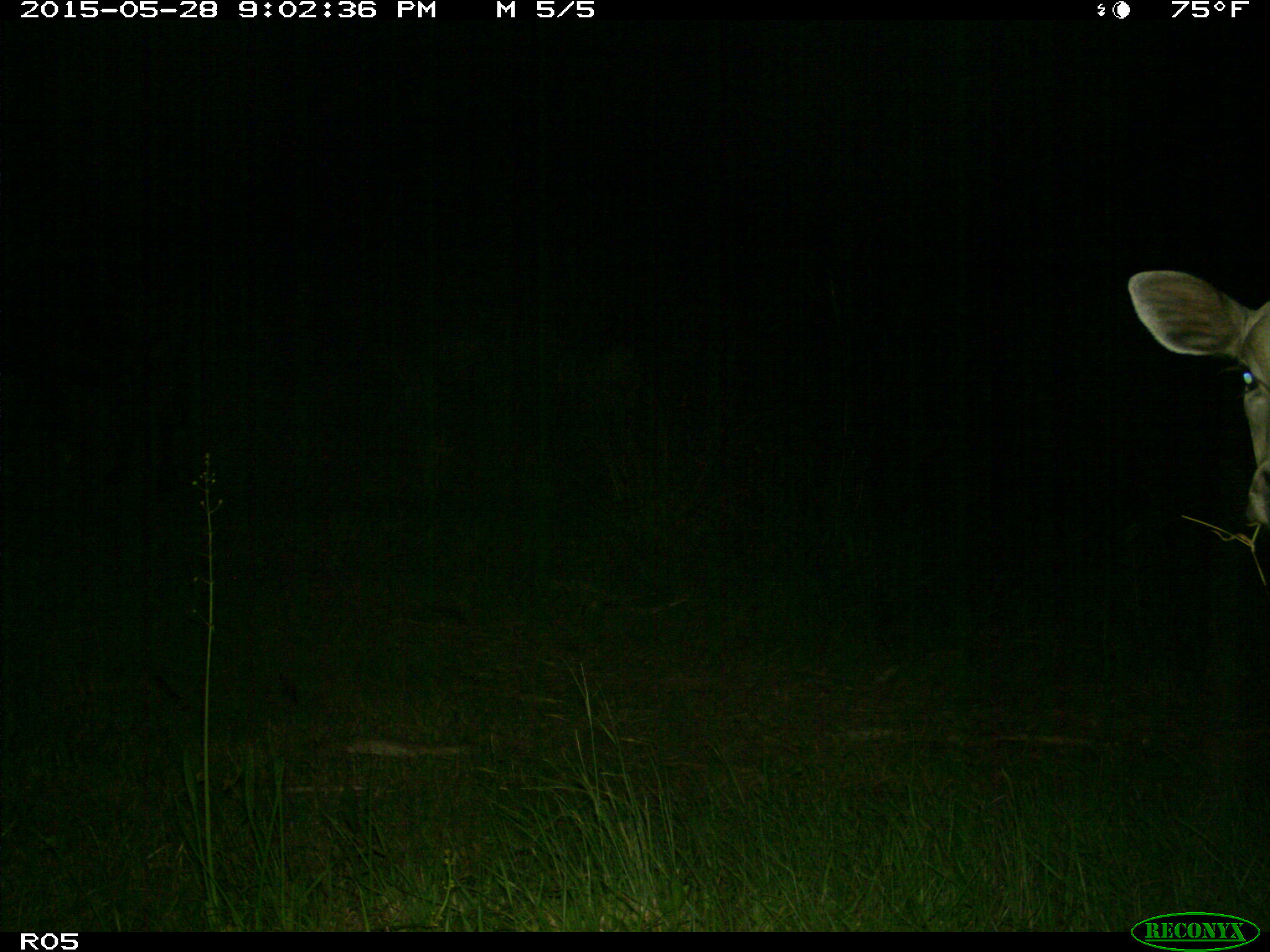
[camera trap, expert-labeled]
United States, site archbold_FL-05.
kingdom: Animalia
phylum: Chordata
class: Mammalia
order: Artiodactyla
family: Bovidae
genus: Bos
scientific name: Bos taurus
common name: domestic cow